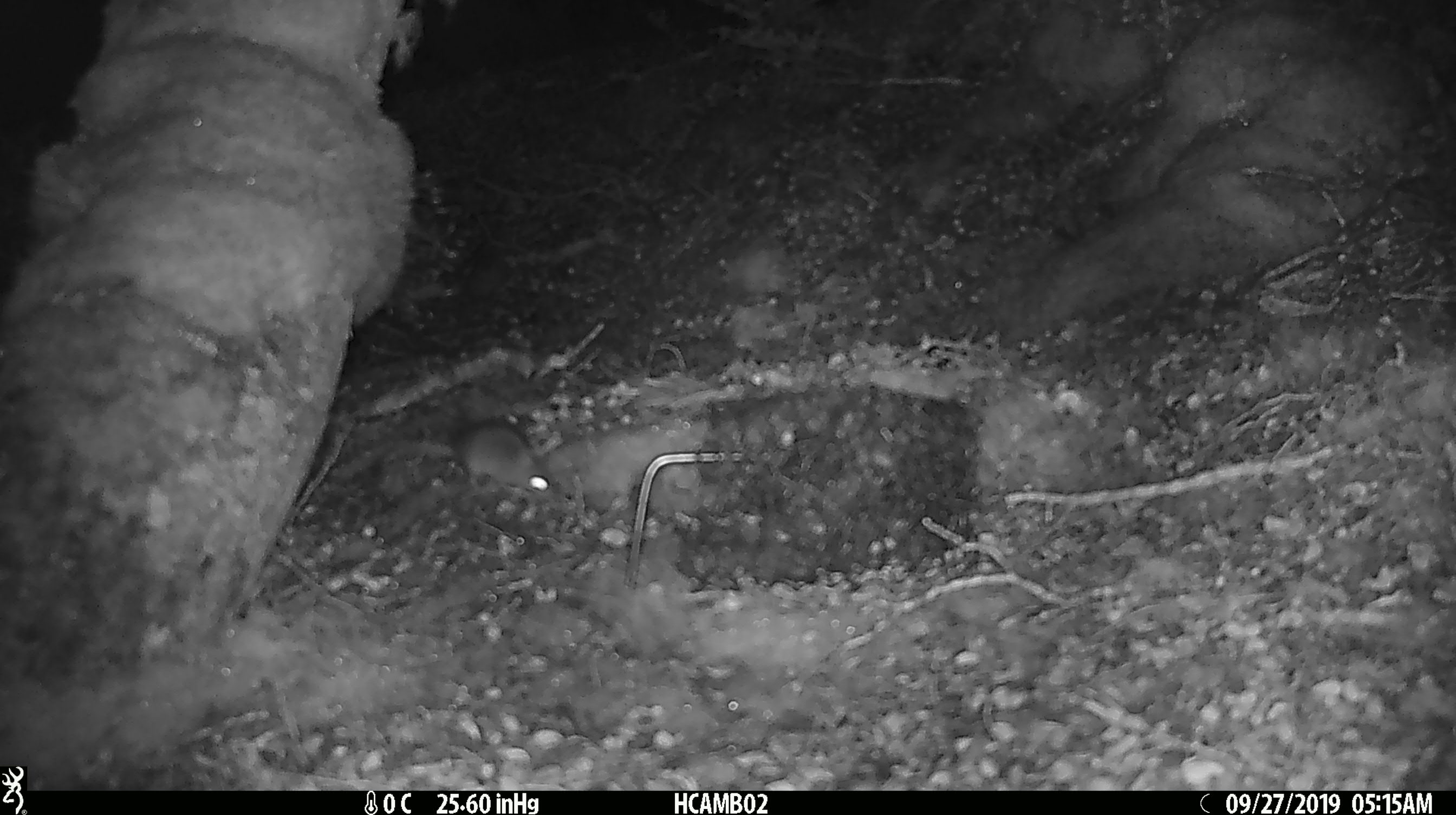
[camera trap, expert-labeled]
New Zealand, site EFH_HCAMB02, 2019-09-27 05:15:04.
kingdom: Animalia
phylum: Chordata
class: Mammalia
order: Rodentia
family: Muridae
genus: Mus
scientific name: Mus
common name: mouse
Mouse (Mus).